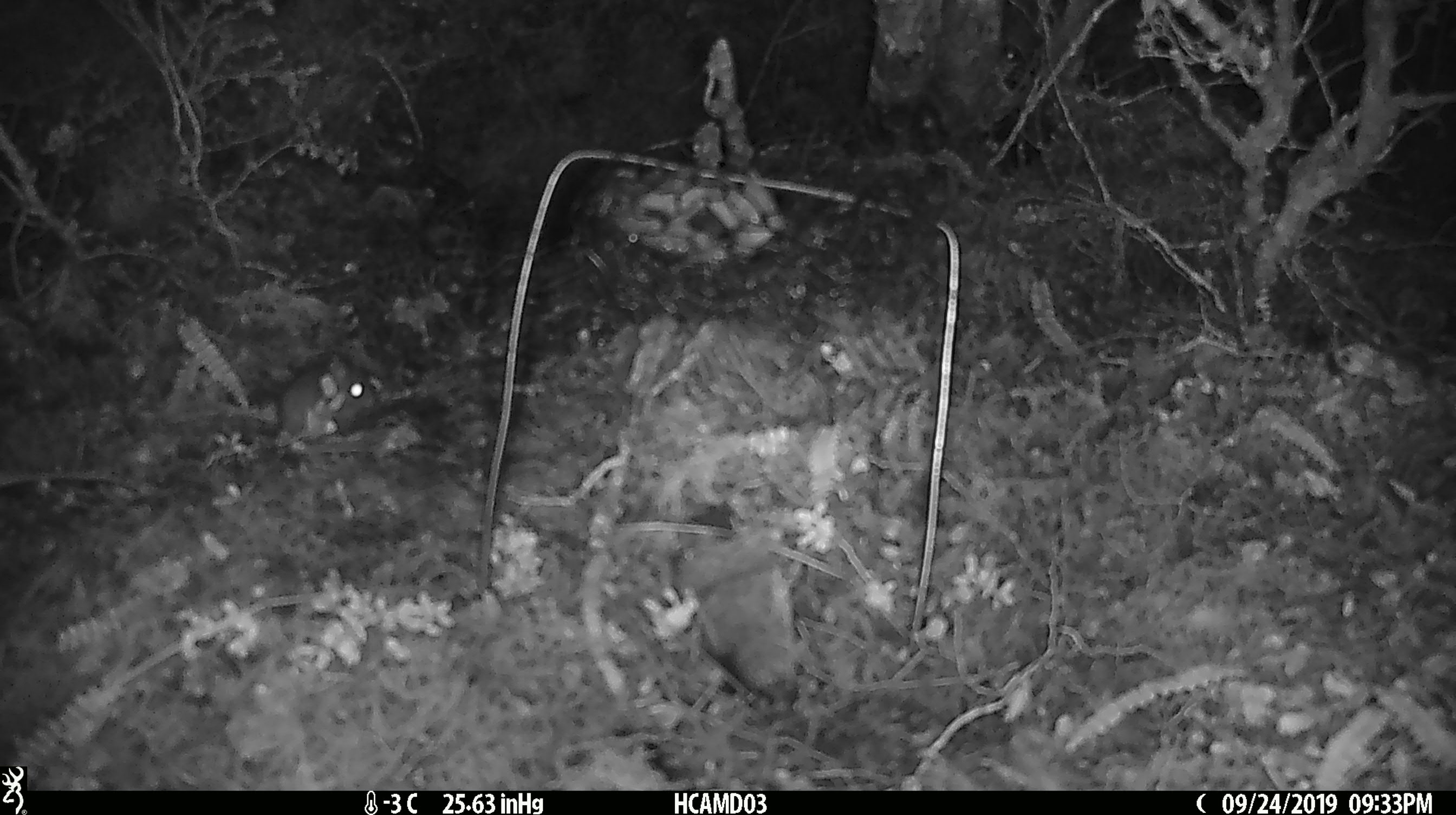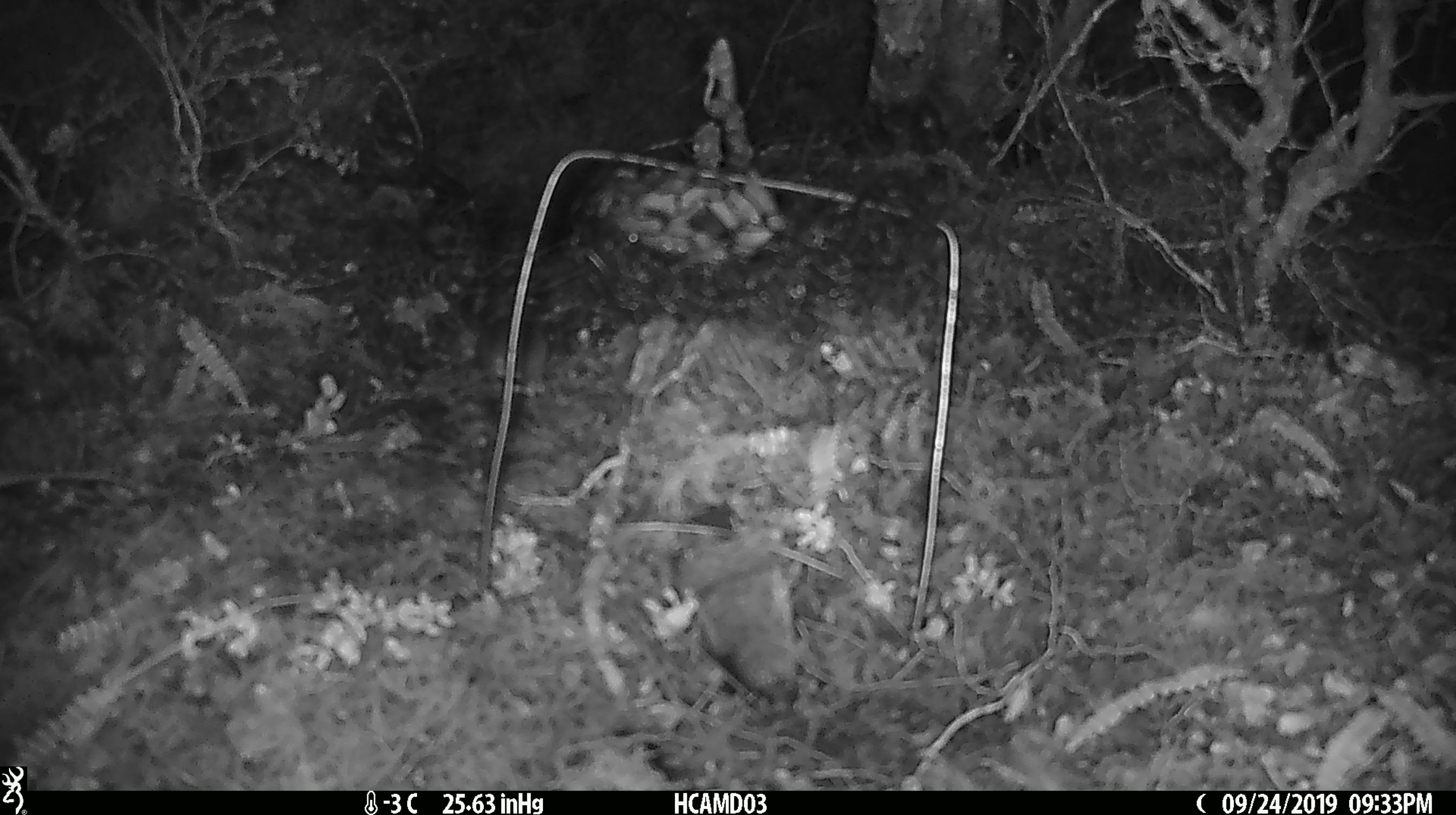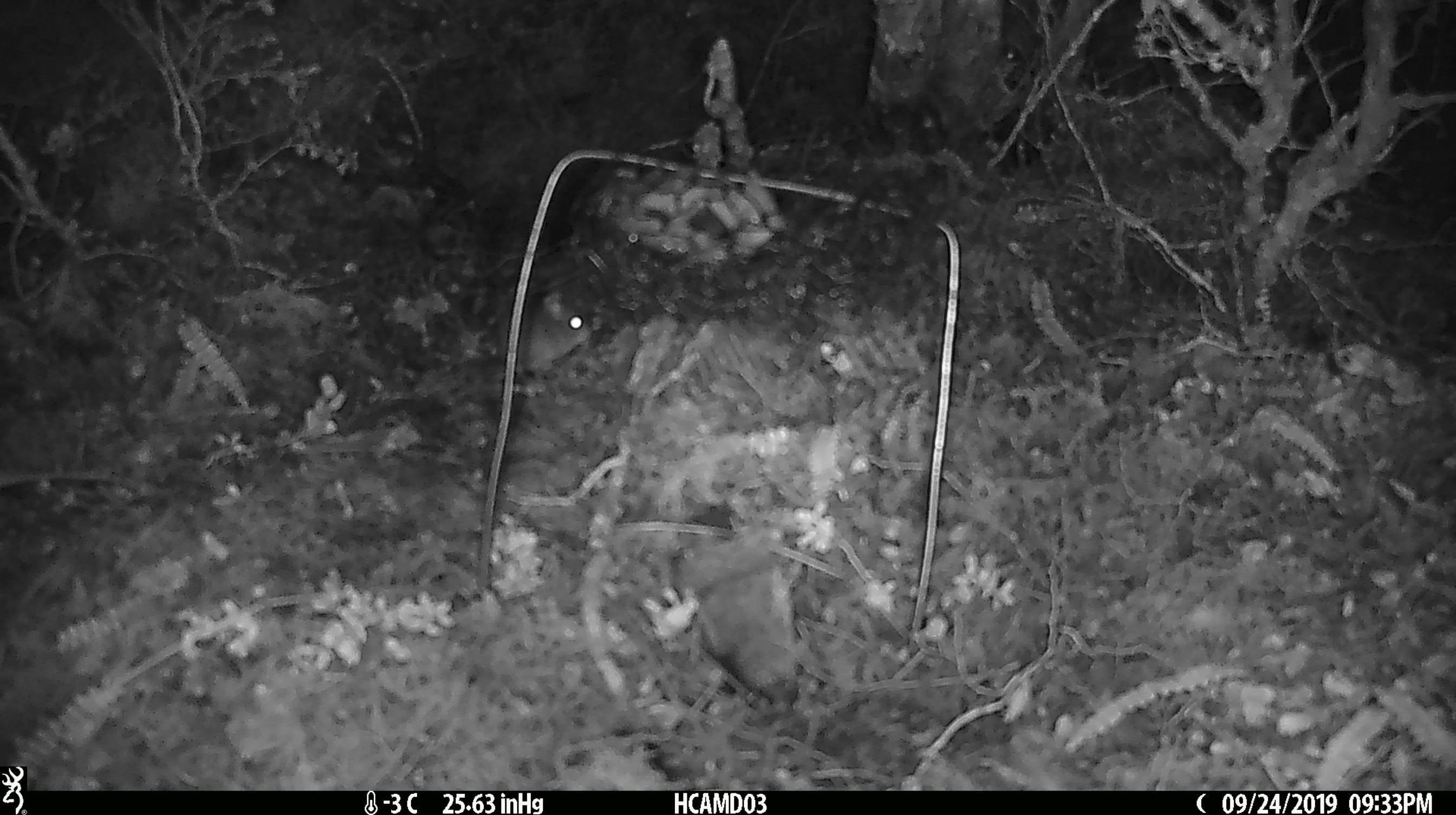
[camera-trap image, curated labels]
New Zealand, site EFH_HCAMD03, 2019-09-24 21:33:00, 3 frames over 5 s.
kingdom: Animalia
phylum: Chordata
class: Mammalia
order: Rodentia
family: Muridae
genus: Mus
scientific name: Mus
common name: mouse